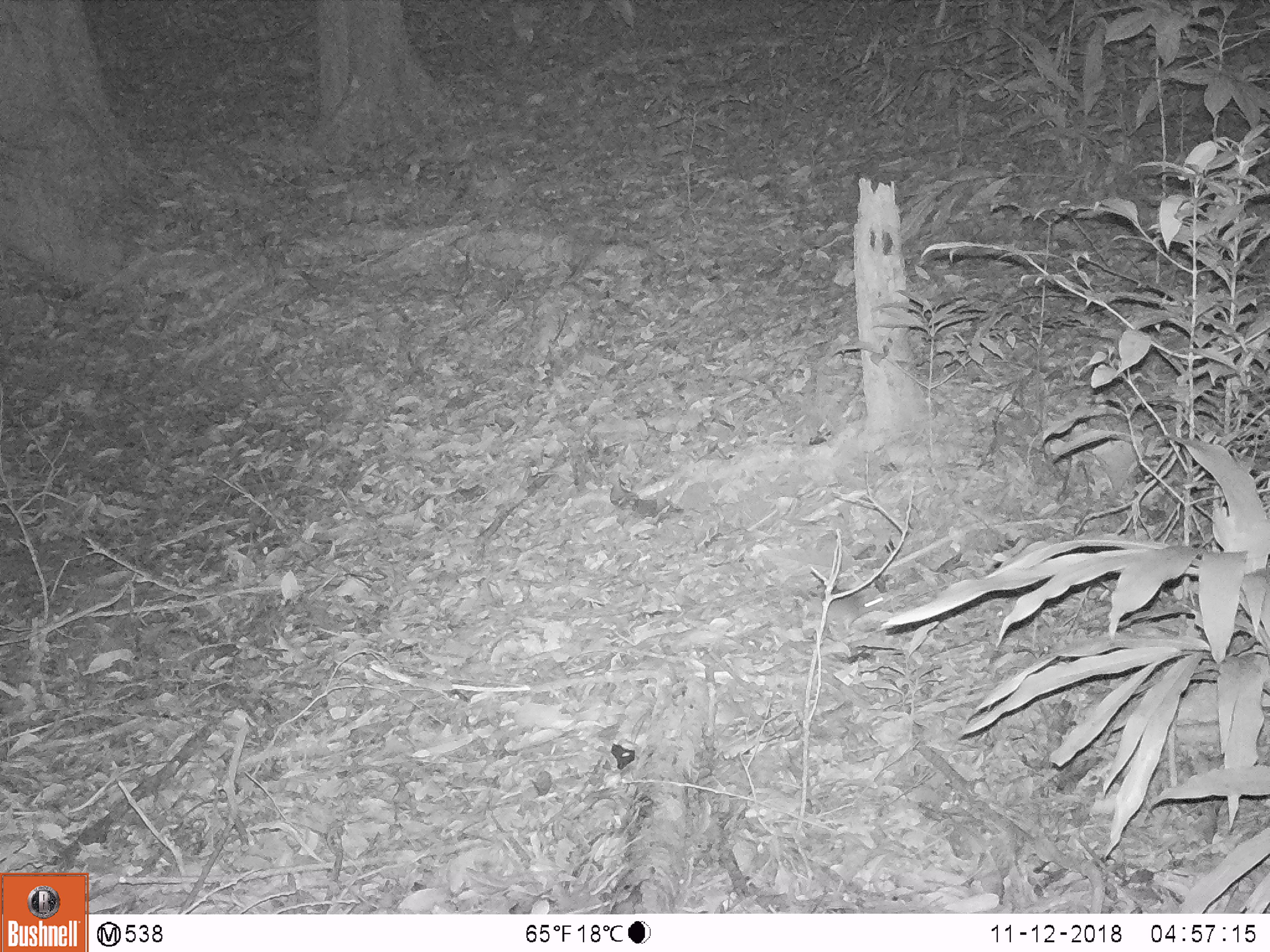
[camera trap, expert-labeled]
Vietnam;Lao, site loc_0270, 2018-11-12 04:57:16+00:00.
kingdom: Animalia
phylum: Chordata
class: Mammalia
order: Rodentia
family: Muridae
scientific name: Muridae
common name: old-world mice and rats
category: unidentified murid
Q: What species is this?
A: Unidentified murid (old-world mice and rats) (Muridae).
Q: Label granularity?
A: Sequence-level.